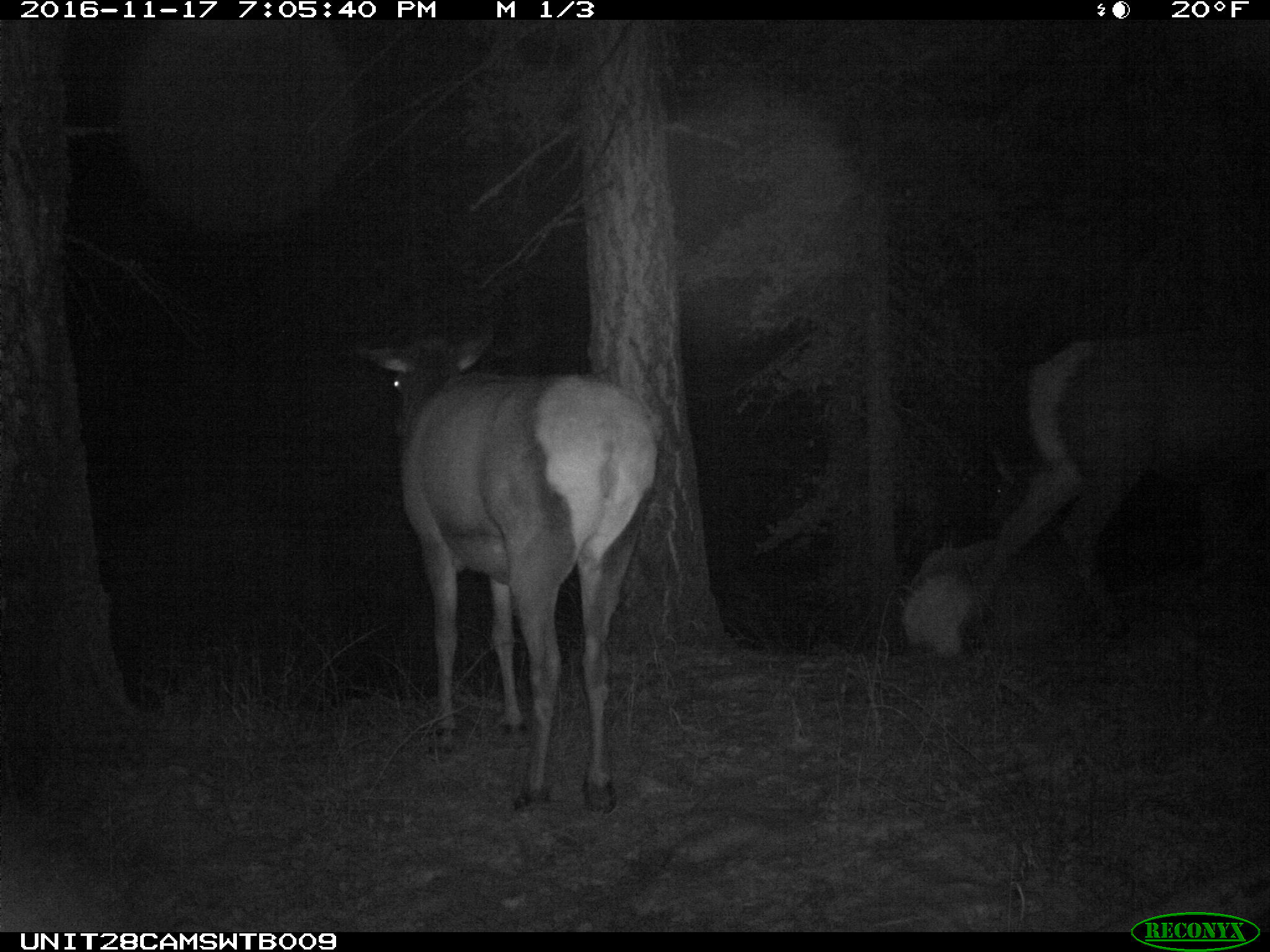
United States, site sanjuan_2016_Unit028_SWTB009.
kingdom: Animalia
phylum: Chordata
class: Mammalia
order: Artiodactyla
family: Cervidae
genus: Cervus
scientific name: Cervus elaphus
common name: red deer